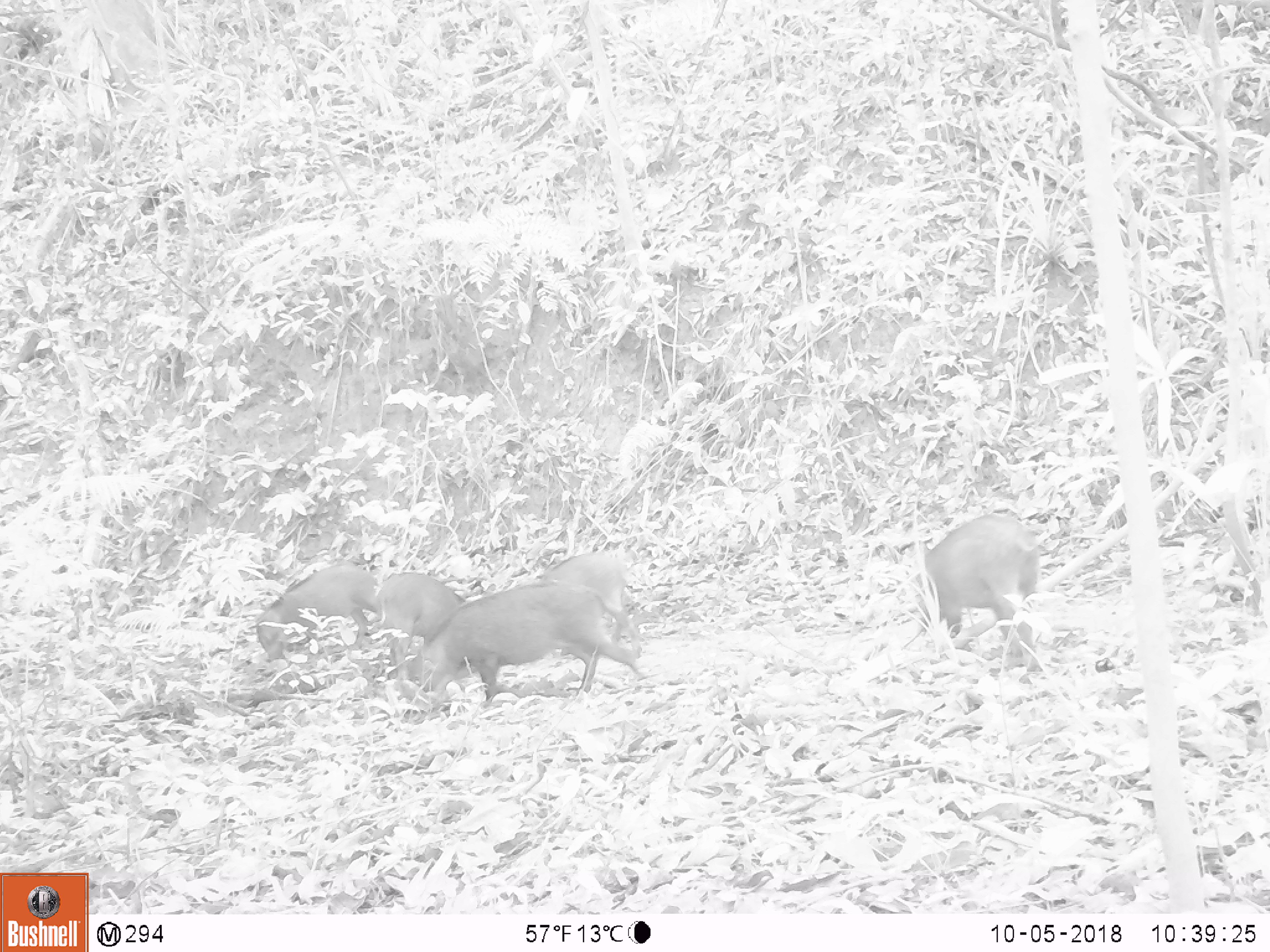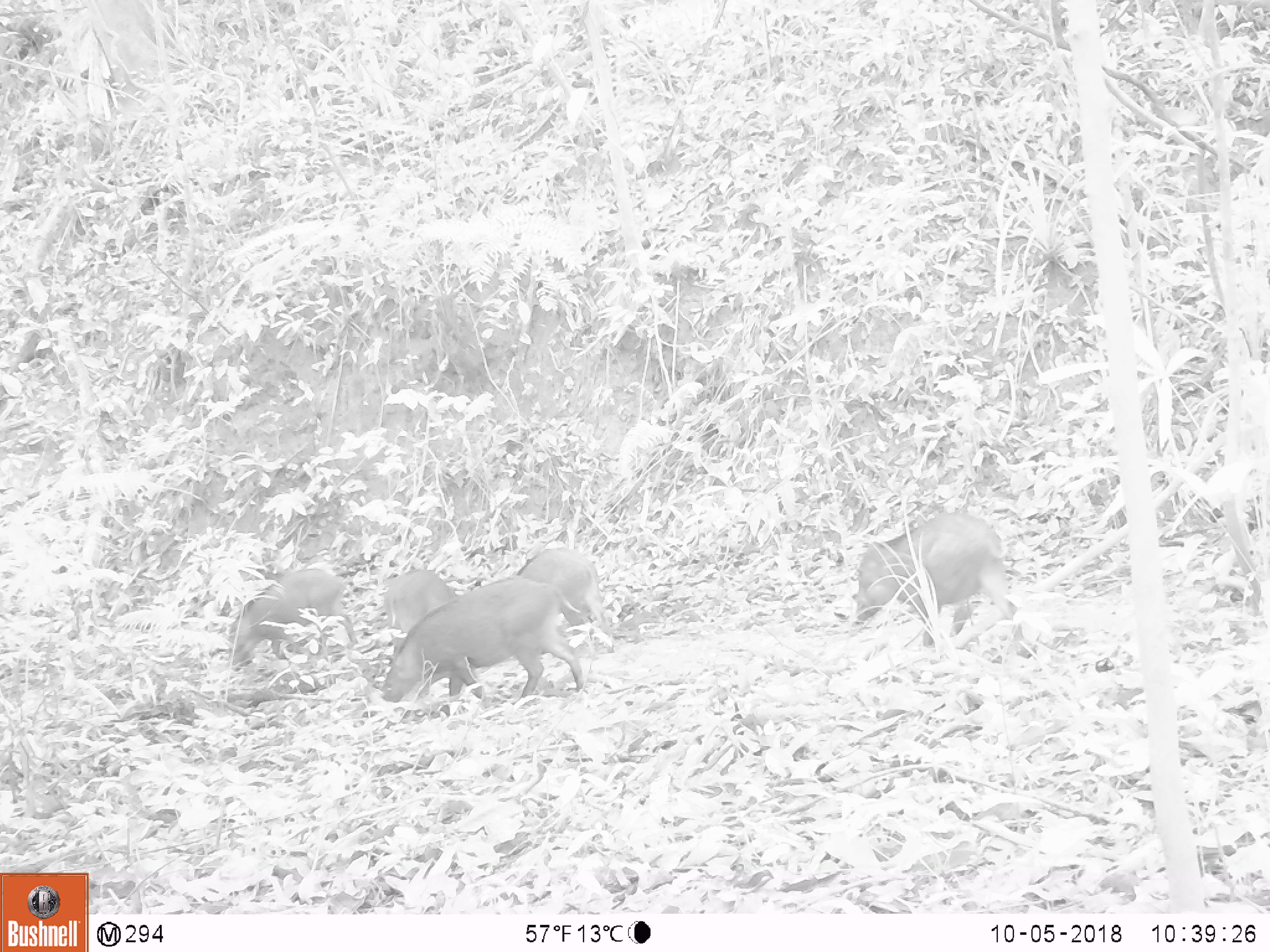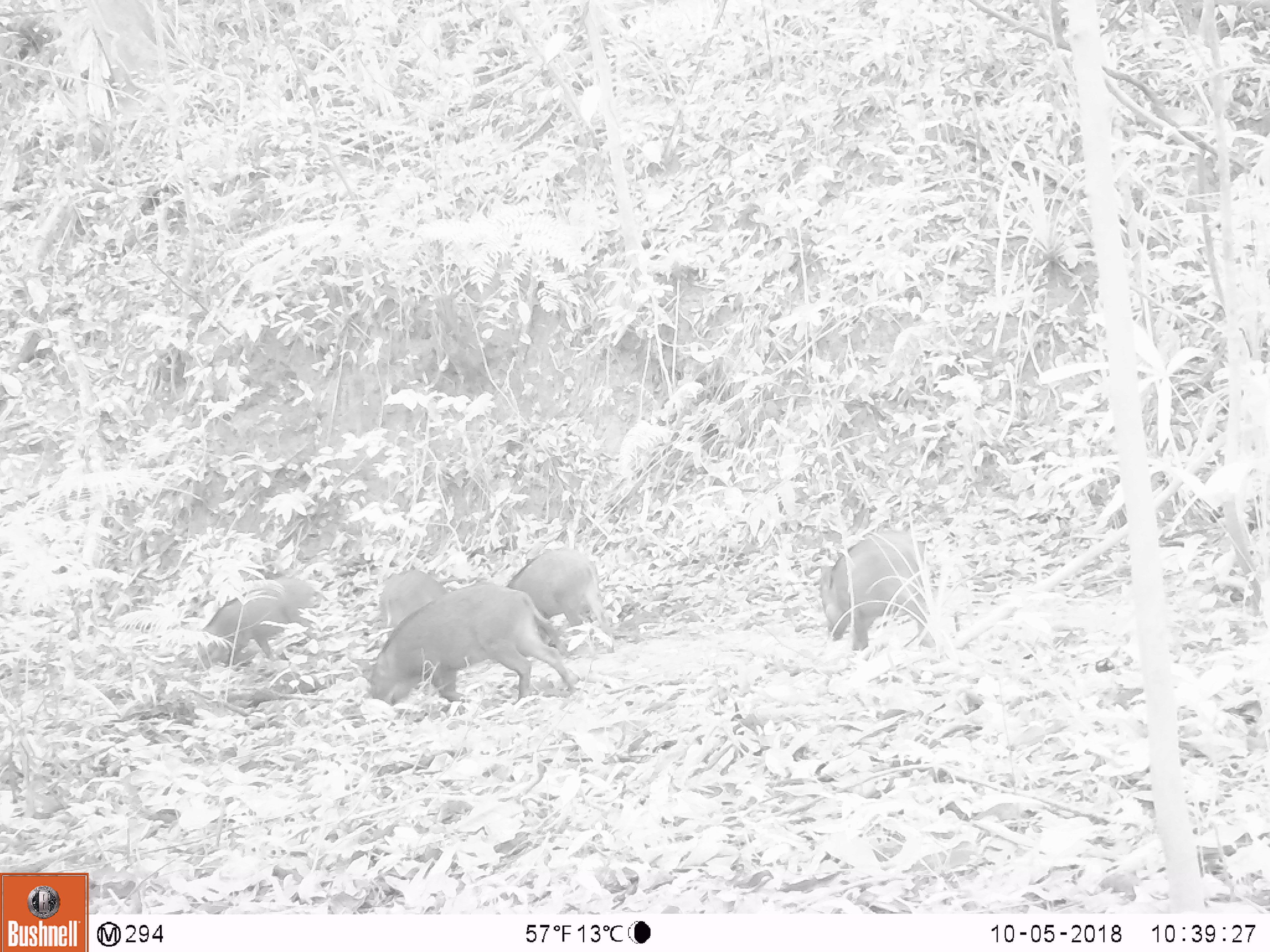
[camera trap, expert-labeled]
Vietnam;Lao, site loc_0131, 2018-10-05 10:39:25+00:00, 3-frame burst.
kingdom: Animalia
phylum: Chordata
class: Mammalia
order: Artiodactyla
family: Suidae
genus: Sus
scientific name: Sus scrofa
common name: eurasian wild pig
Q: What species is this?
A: Eurasian wild pig (Sus scrofa).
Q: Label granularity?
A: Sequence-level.